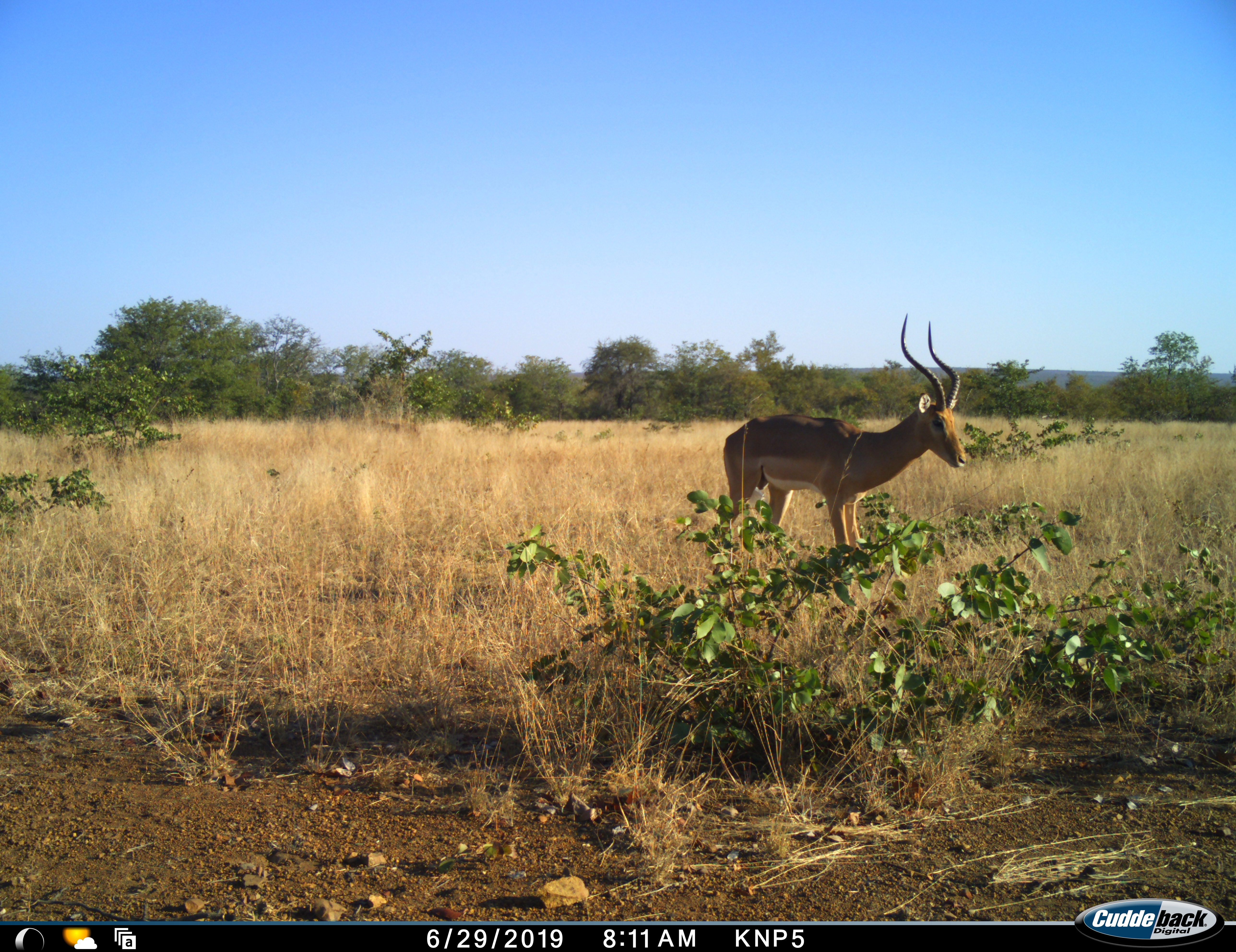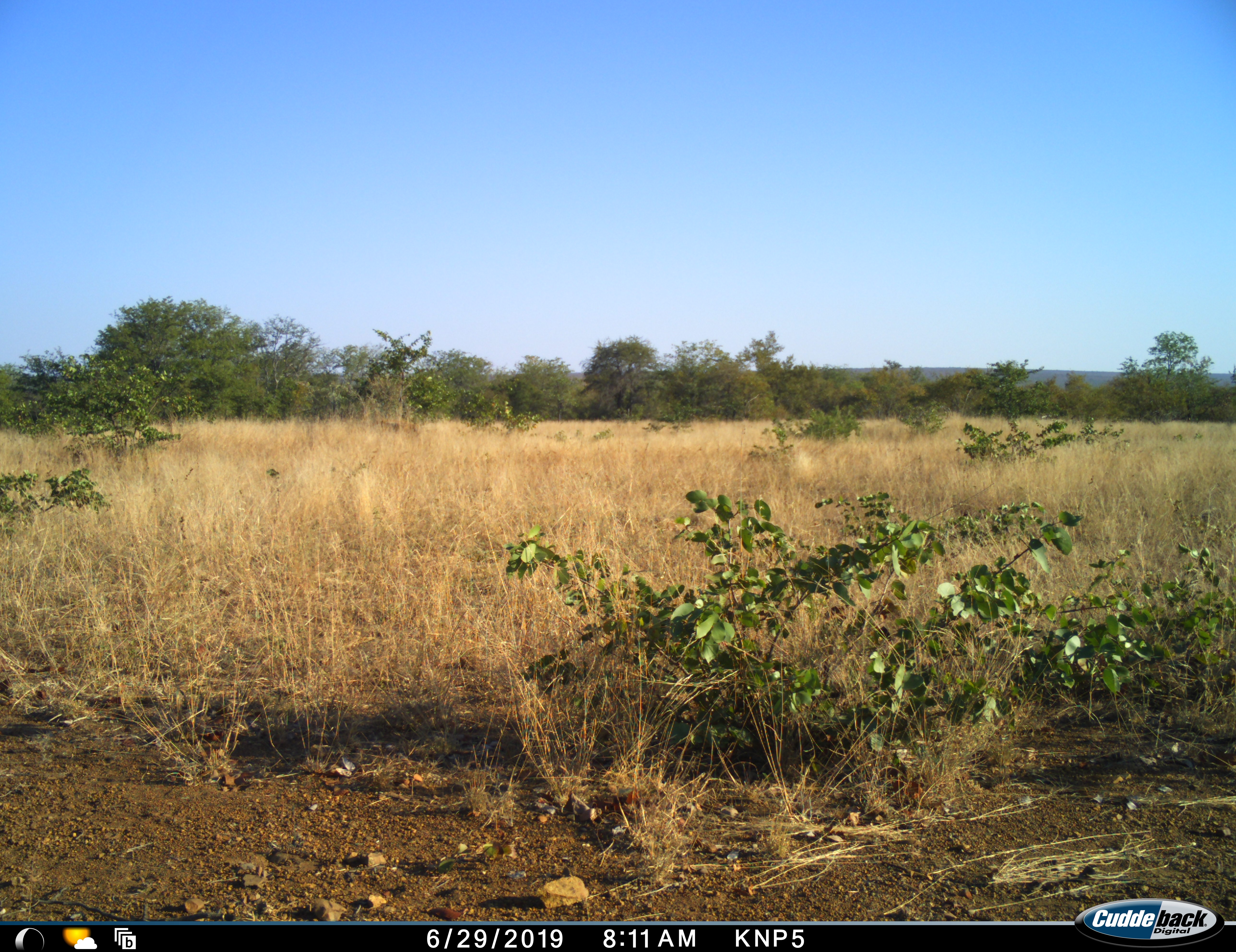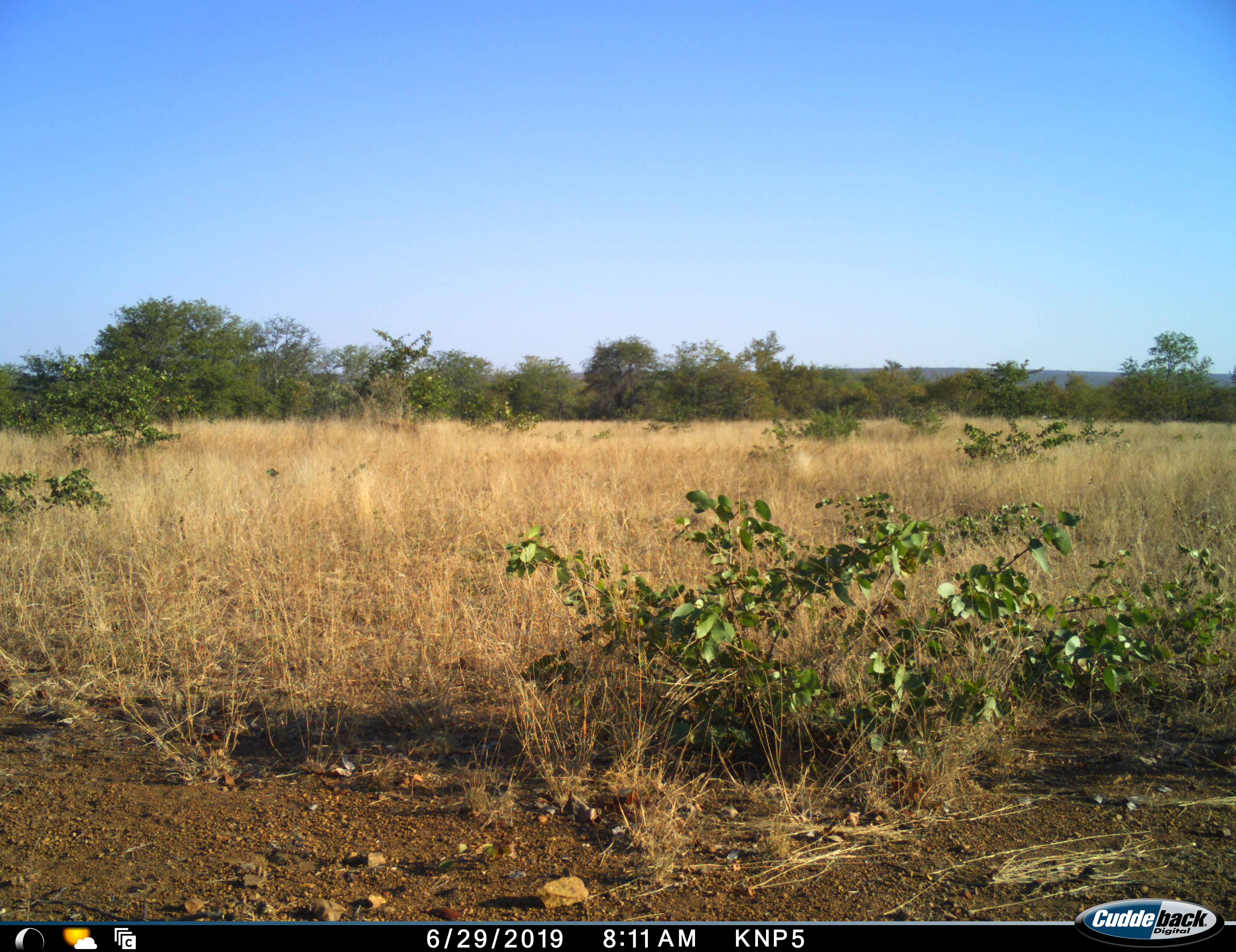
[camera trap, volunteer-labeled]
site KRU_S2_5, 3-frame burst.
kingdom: Animalia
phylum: Chordata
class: Mammalia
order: Artiodactyla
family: Bovidae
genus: Aepyceros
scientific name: Aepyceros melampus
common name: impala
Impala (Aepyceros melampus), count 1. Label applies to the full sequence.